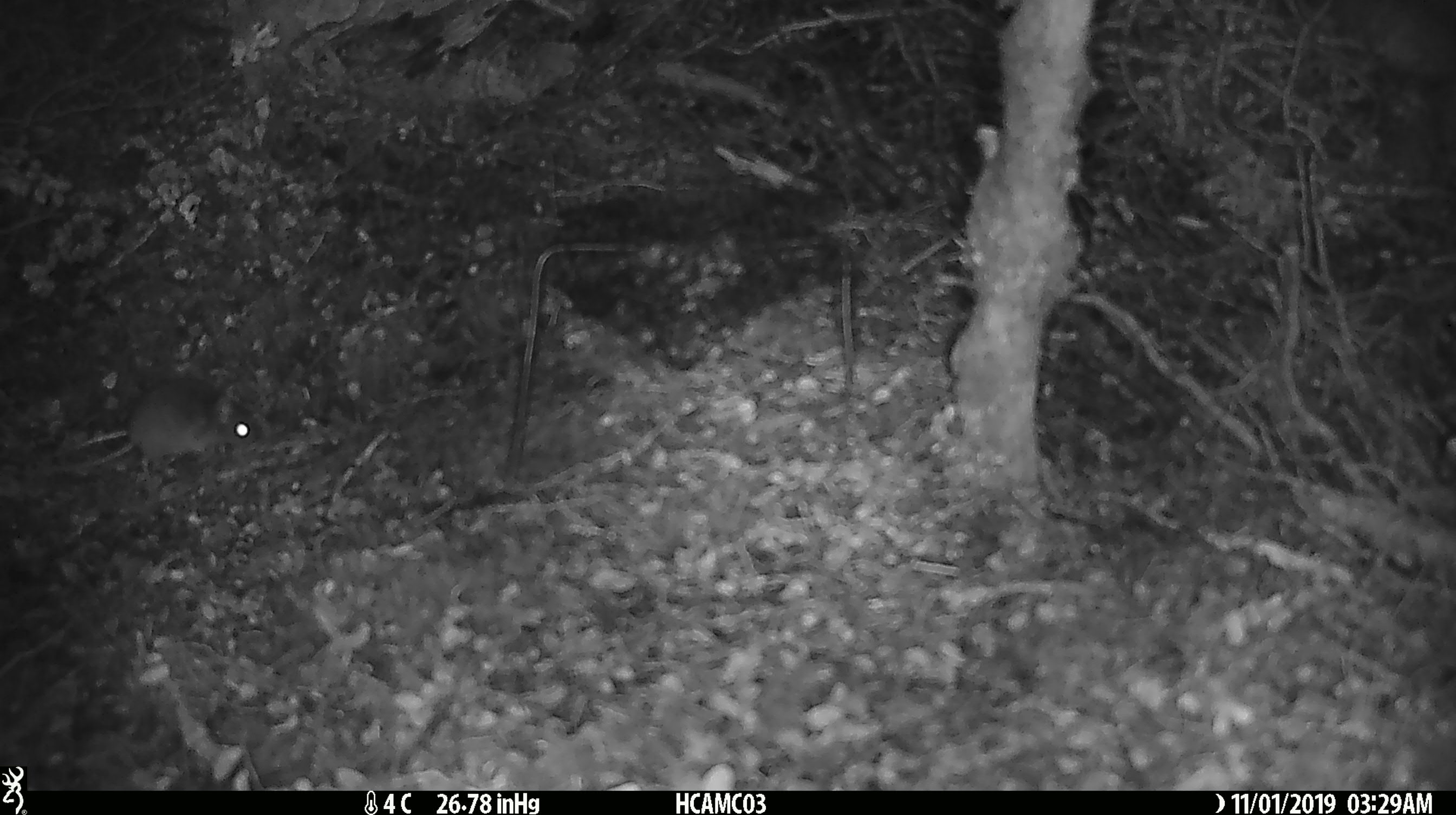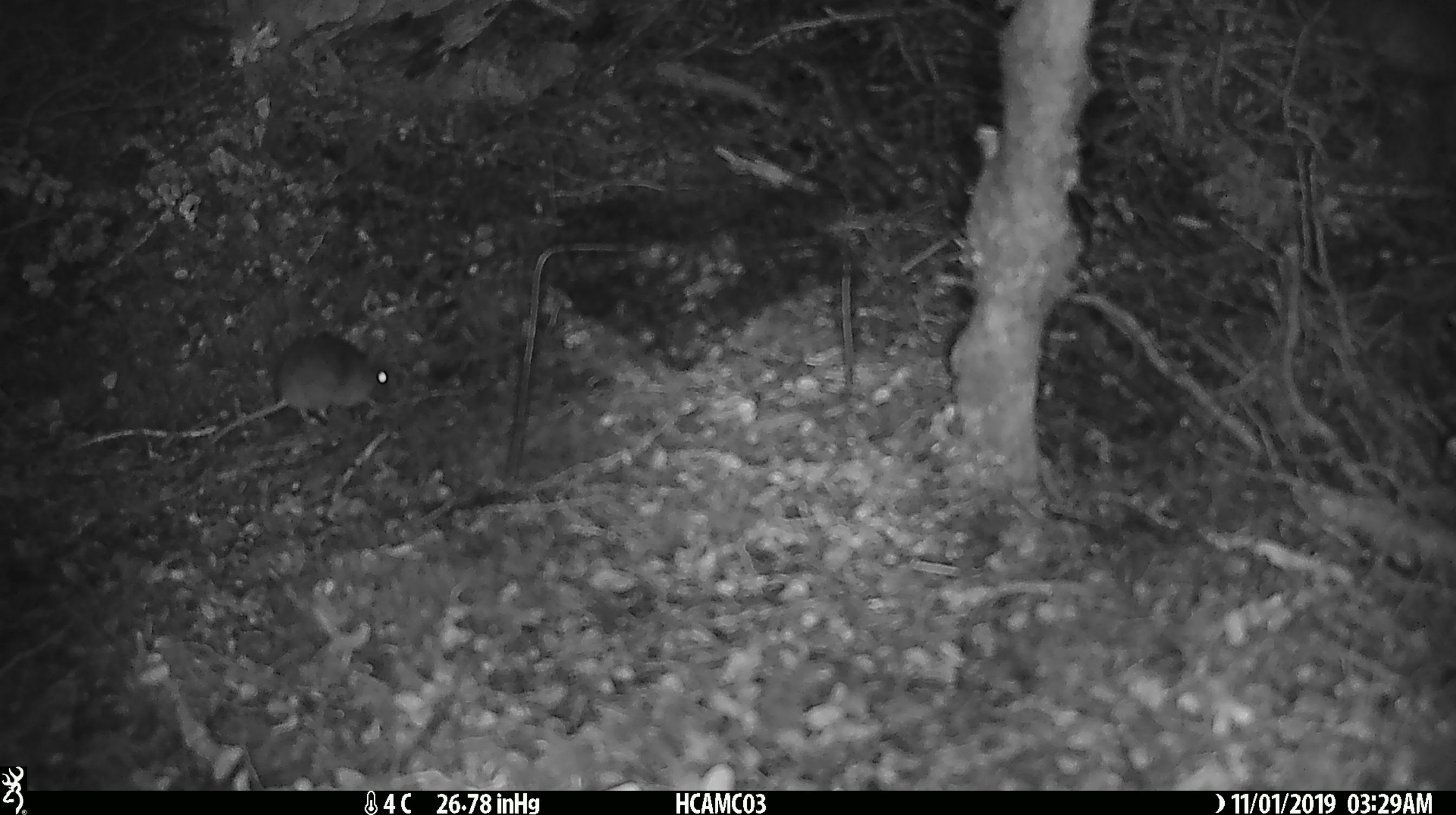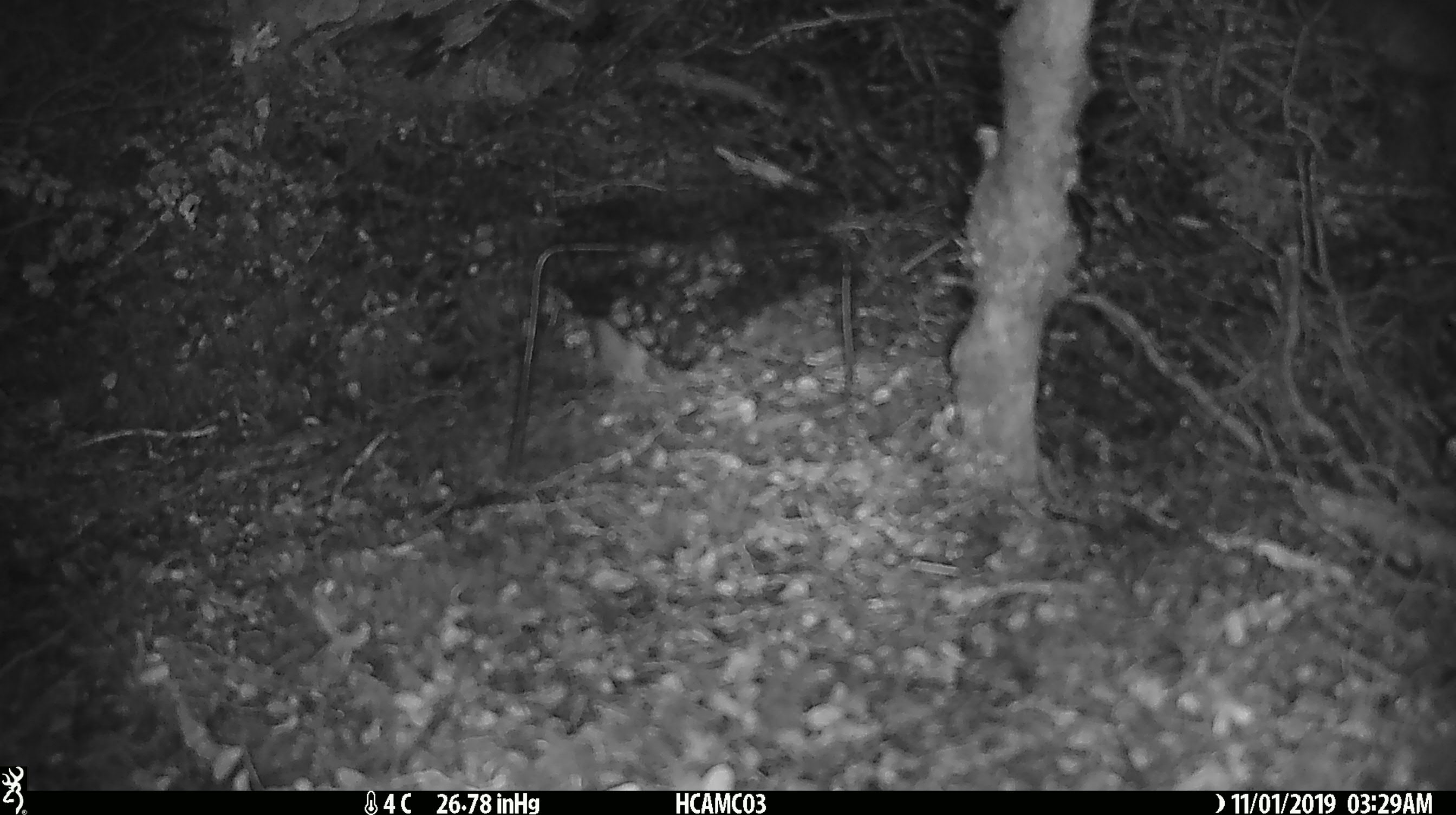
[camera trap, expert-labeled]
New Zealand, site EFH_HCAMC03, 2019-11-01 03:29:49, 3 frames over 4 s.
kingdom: Animalia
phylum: Chordata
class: Mammalia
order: Rodentia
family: Muridae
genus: Mus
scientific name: Mus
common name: mouse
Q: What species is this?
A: Mouse (Mus).